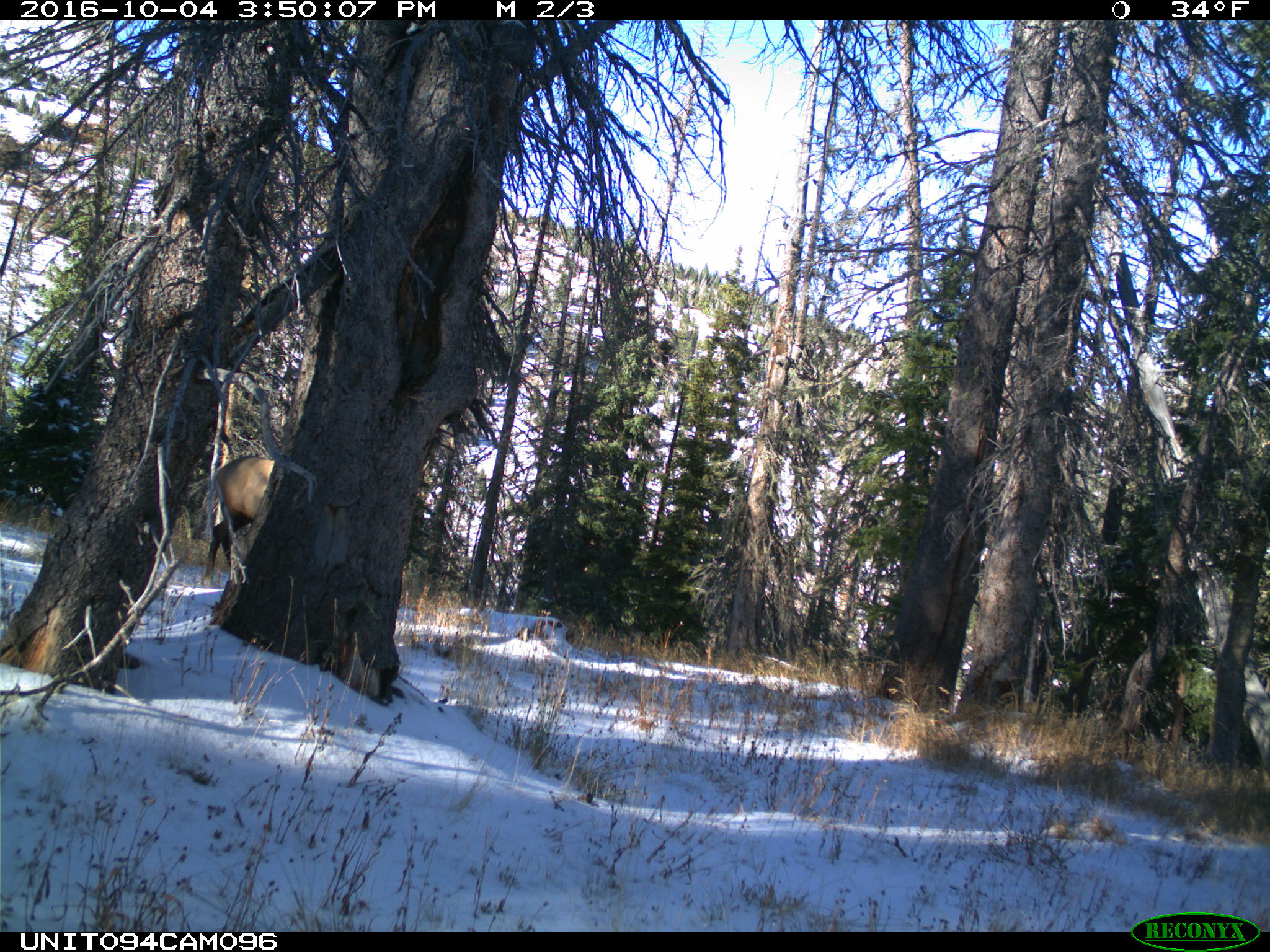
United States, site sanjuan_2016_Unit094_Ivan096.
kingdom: Animalia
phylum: Chordata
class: Mammalia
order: Artiodactyla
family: Cervidae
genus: Cervus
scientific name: Cervus elaphus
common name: red deer